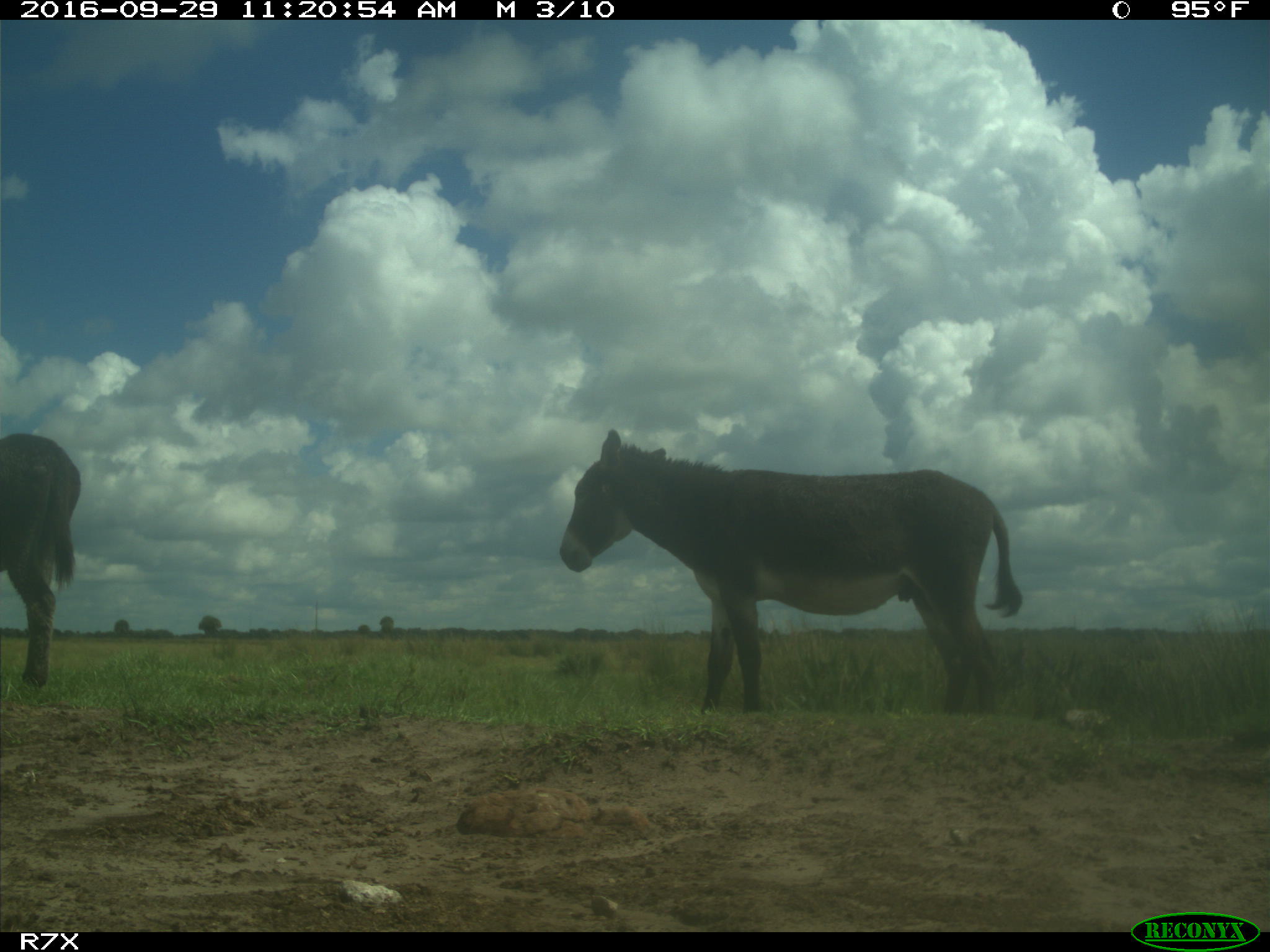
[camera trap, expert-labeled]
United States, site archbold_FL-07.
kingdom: Animalia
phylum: Chordata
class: Mammalia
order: Perissodactyla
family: Equidae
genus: Equus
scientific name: Equus africanus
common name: african wild ass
Equus africanus (african wild ass).